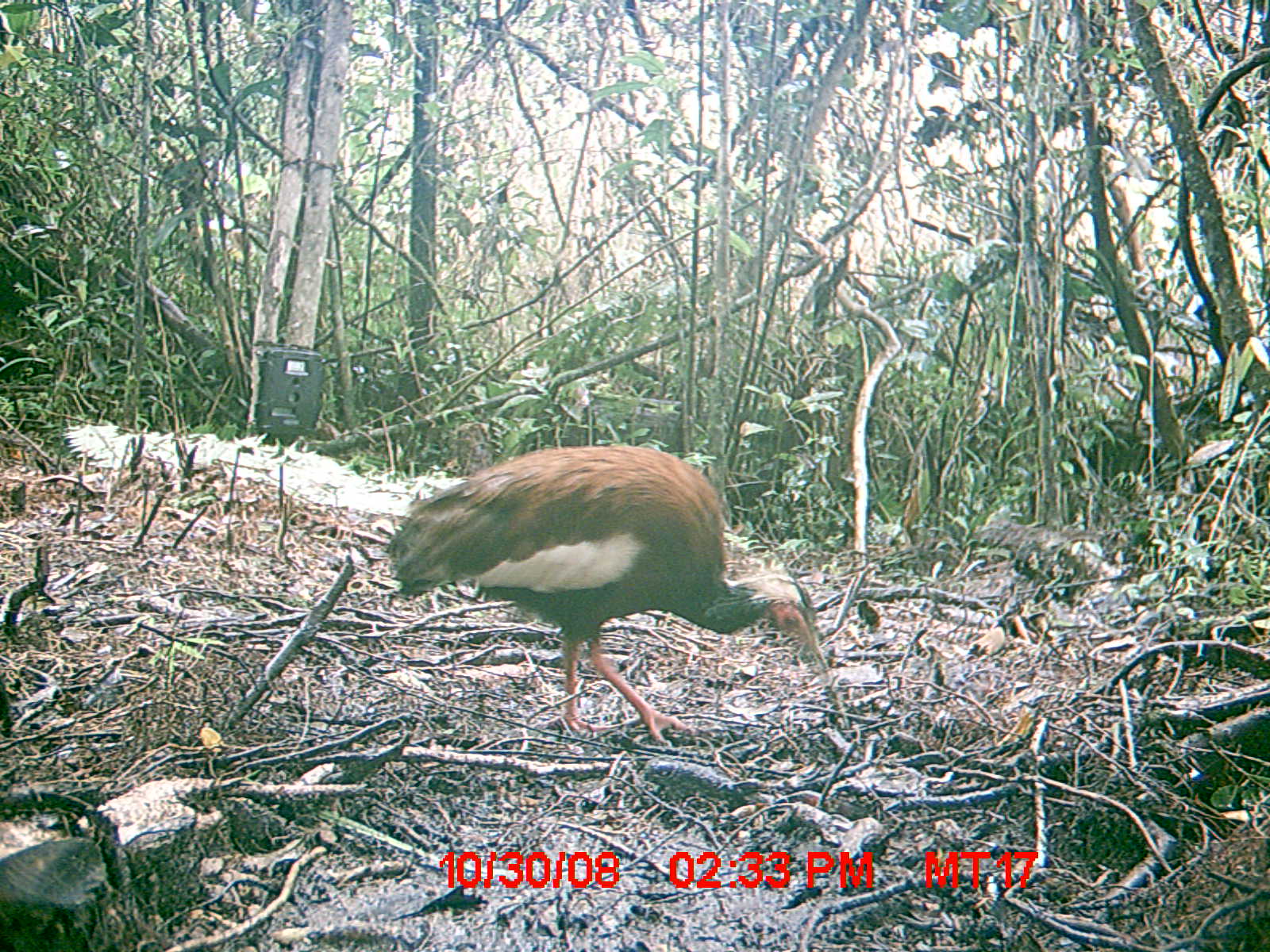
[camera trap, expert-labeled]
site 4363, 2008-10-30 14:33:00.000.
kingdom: Animalia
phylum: Chordata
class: Aves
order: Pelecaniformes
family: Threskiornithidae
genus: Lophotibis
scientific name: Lophotibis cristata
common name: madagascan ibis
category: lophotibis cristataa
Lophotibis cristataa (madagascan ibis) (Lophotibis cristata), count 1.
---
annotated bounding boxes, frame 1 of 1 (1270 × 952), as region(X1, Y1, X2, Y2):
lophotibis cristataa: region(384, 440, 848, 749)